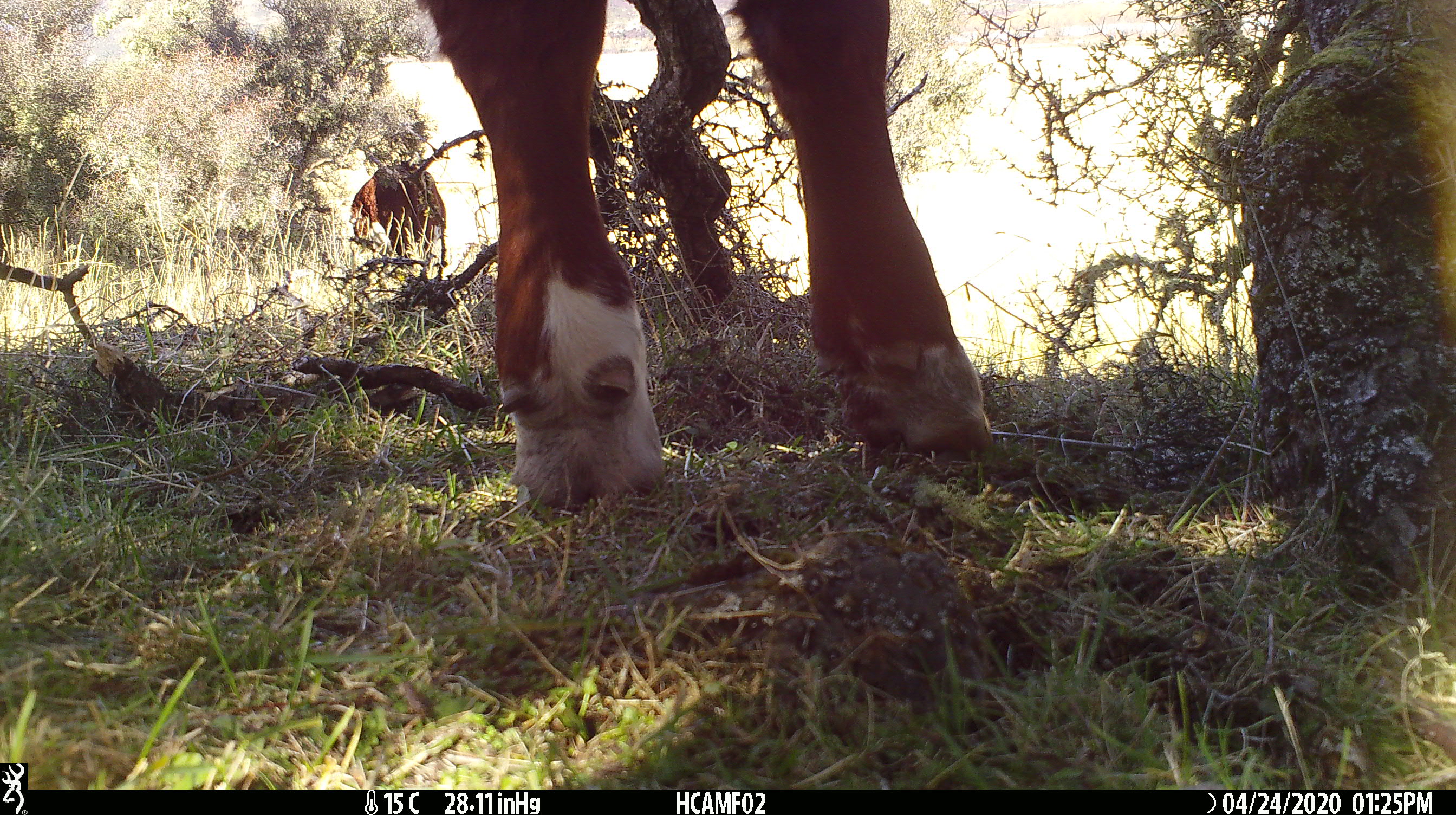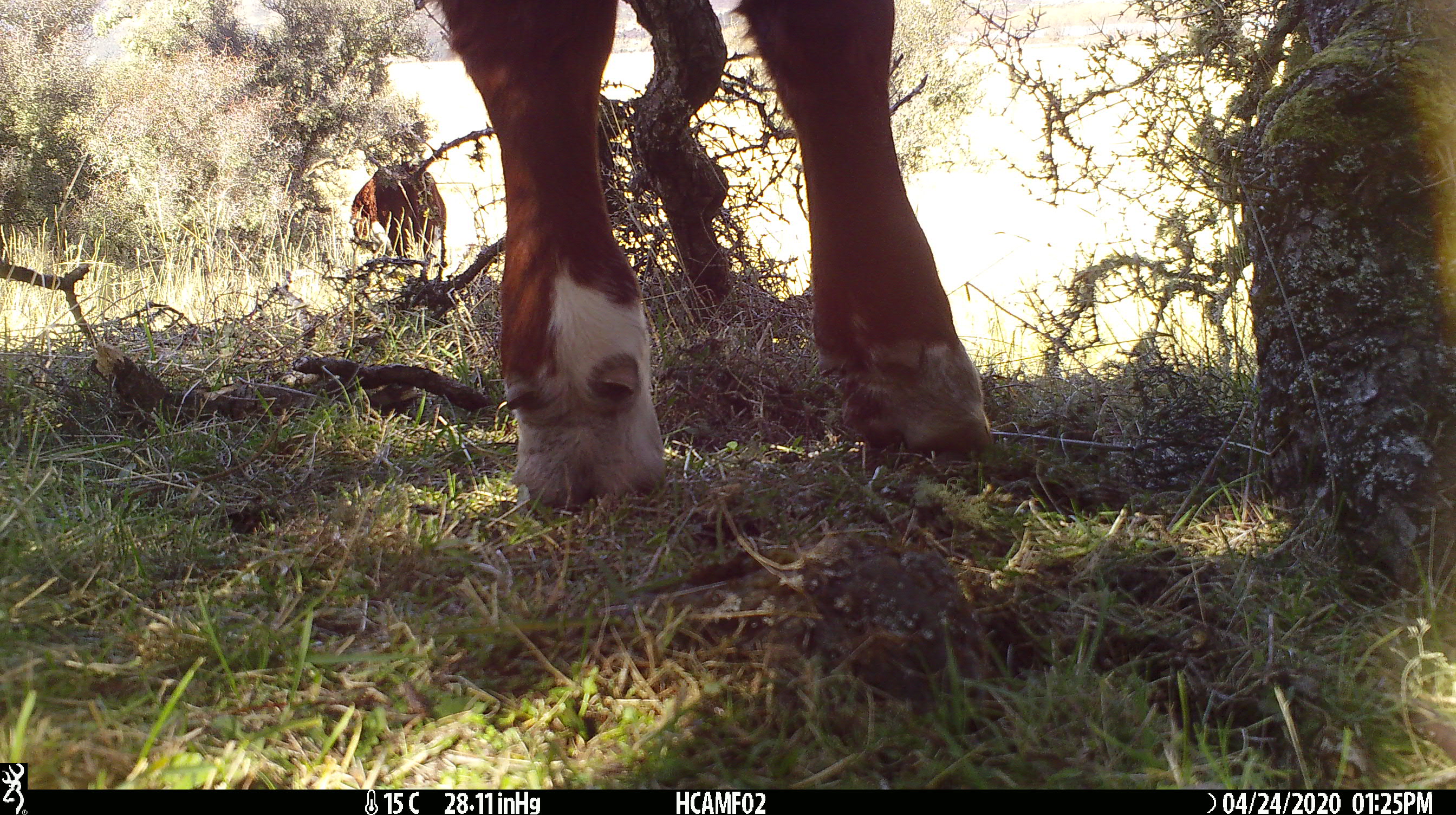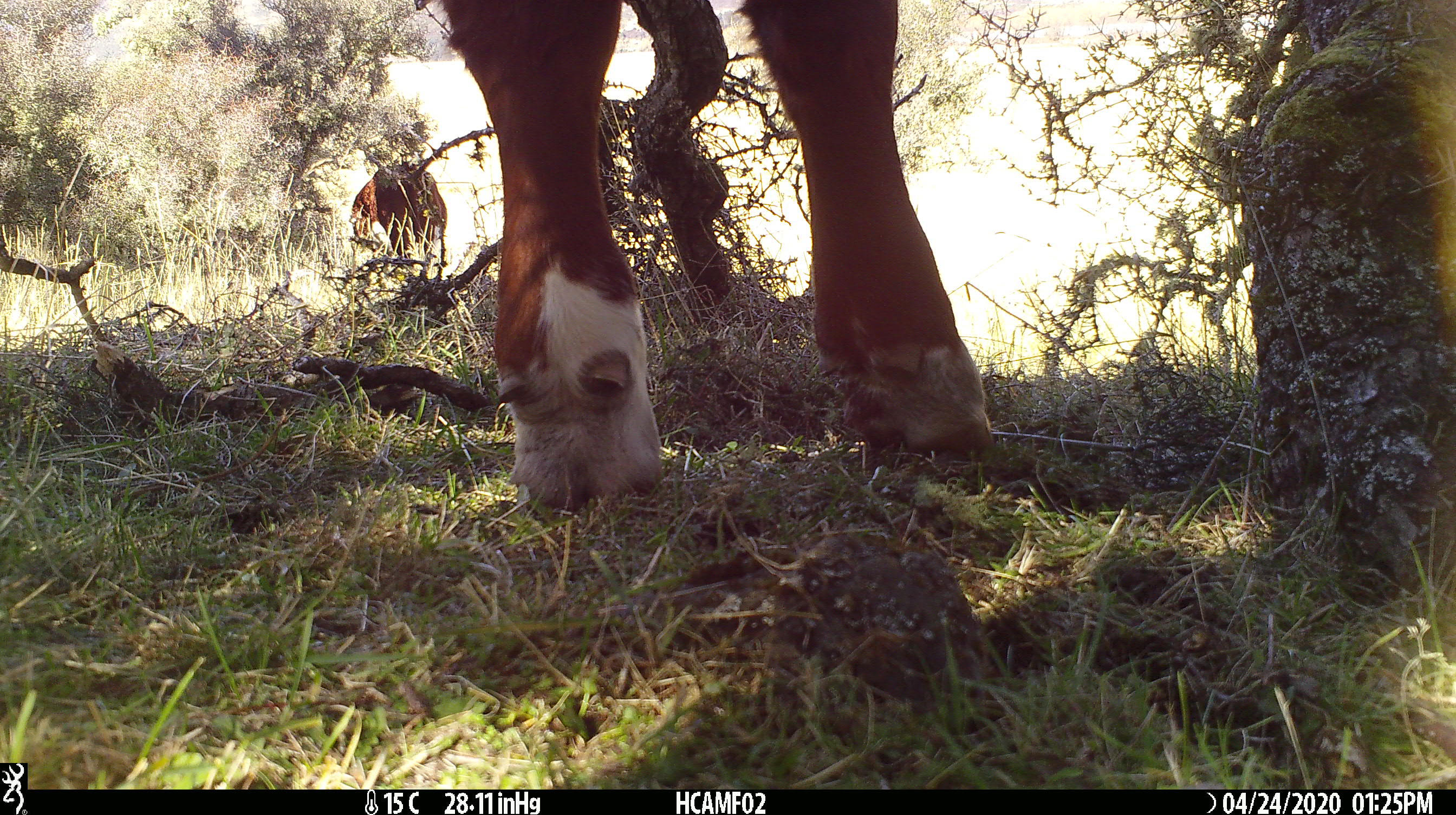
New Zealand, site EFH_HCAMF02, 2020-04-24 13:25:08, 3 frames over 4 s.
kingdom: Animalia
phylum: Chordata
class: Mammalia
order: Artiodactyla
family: Bovidae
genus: Bos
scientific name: Bos taurus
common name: domestic cow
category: cow